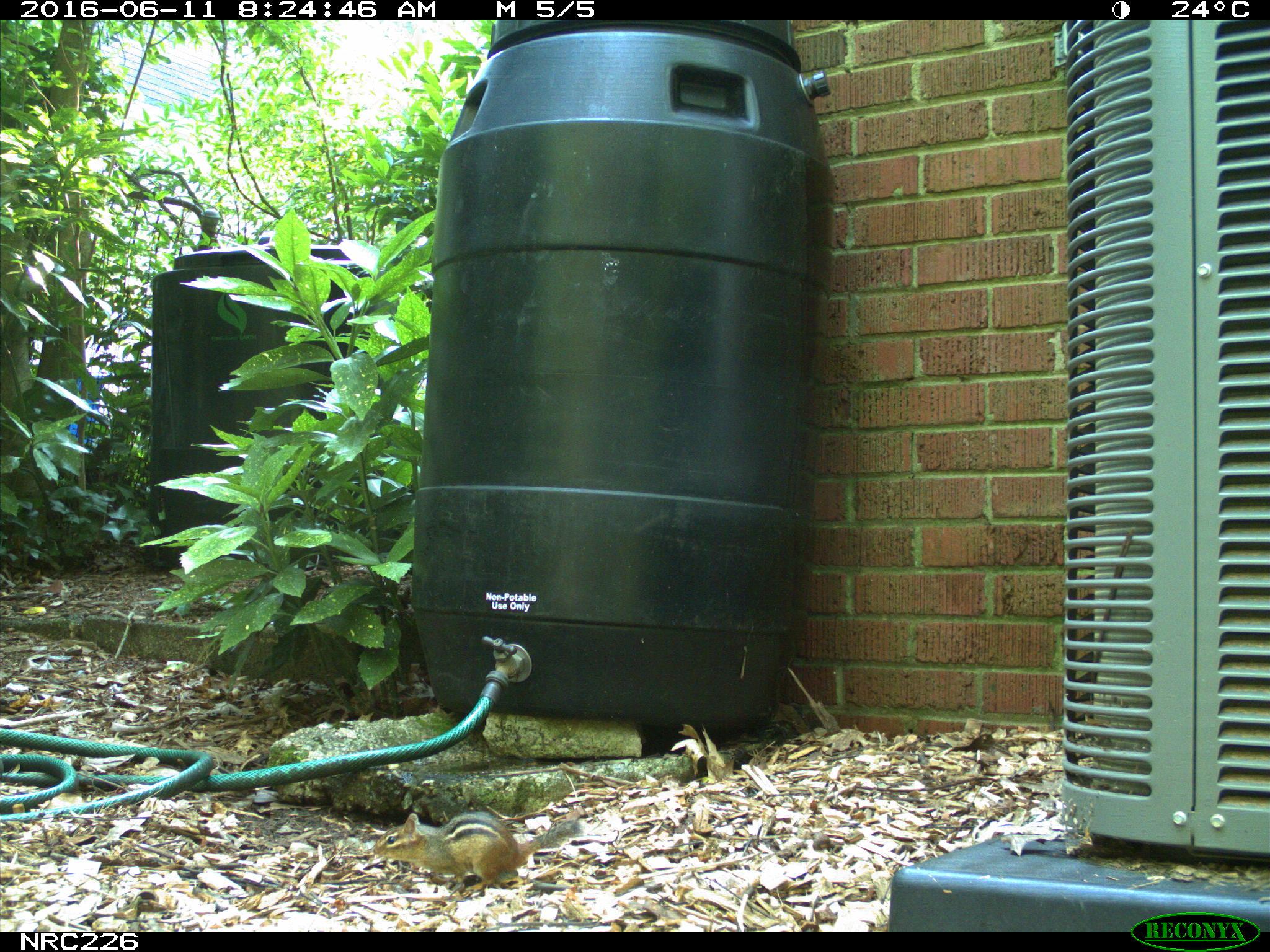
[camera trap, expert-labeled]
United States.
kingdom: Animalia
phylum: Chordata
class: Mammalia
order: Rodentia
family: Sciuridae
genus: Tamias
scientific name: Tamias striatus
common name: eastern chipmunk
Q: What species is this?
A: Eastern Chipmunk (Tamias striatus).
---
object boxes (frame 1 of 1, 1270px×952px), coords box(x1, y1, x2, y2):
Eastern Chipmunk: box(367, 797, 587, 886)